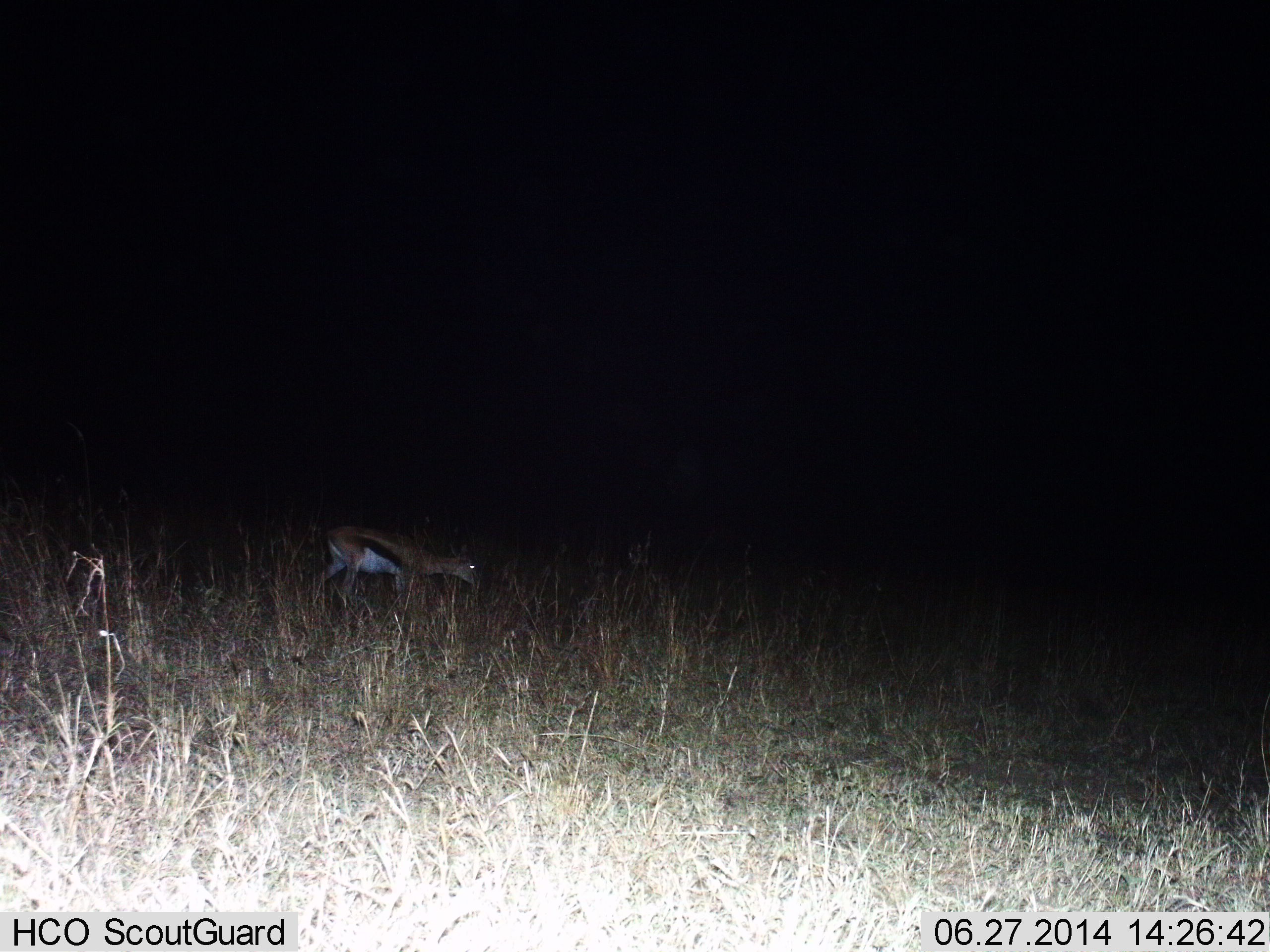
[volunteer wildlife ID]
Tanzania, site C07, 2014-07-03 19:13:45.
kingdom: Animalia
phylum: Chordata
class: Mammalia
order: Artiodactyla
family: Bovidae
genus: Eudorcas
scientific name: Eudorcas thomsonii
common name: thomson's gazelle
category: gazellethomsons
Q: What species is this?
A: Gazellethomsons (thomson's gazelle) (Eudorcas thomsonii).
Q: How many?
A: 1.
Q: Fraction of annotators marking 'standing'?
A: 30%.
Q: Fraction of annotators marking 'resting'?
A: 0%.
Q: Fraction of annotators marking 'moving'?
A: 10%.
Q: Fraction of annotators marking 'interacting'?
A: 0%.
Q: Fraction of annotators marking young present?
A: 0%.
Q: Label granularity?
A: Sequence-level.